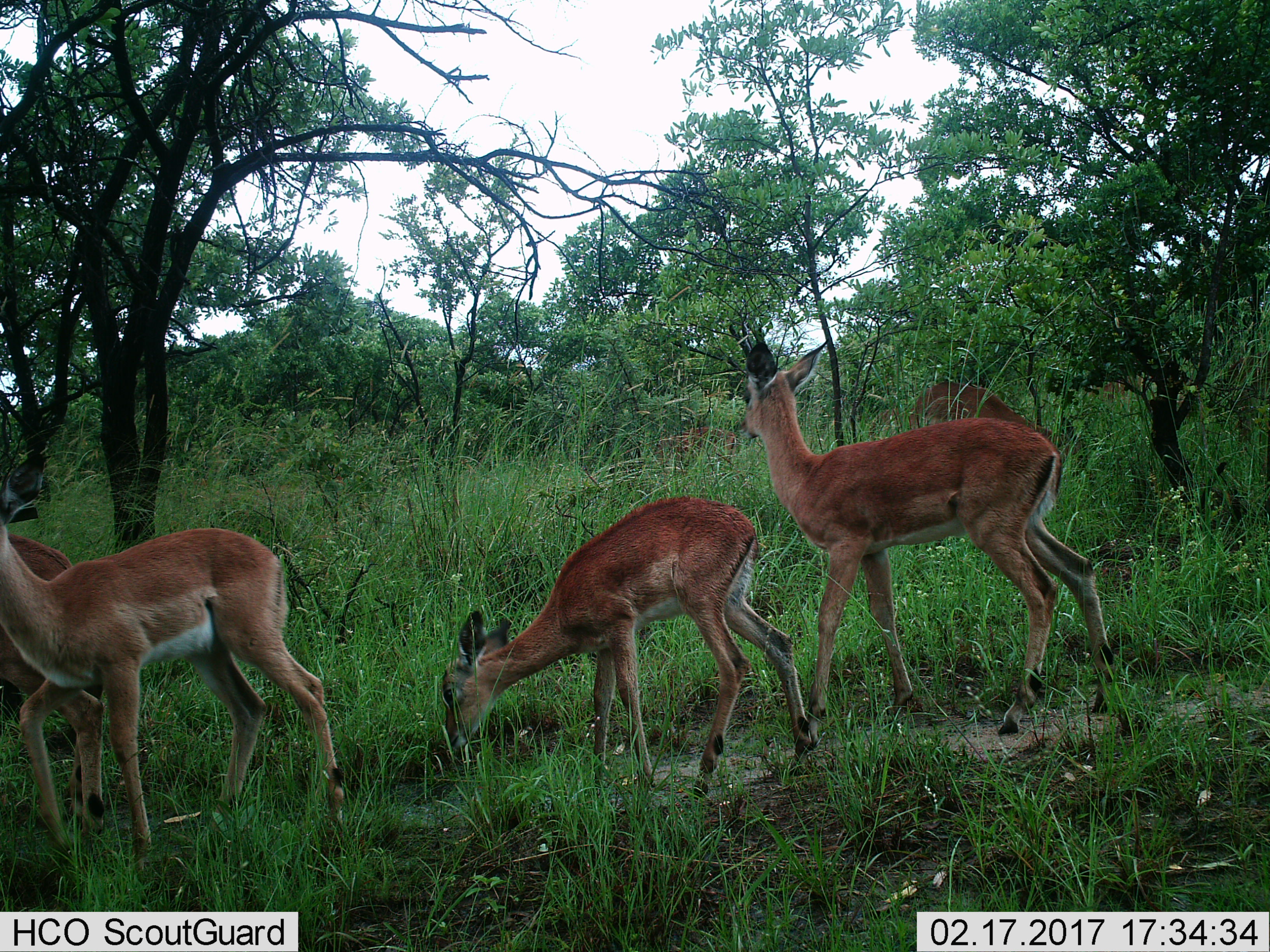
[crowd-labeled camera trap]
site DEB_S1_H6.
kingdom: Animalia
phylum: Chordata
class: Mammalia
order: Artiodactyla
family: Bovidae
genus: Aepyceros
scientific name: Aepyceros melampus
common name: impala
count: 5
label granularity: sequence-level